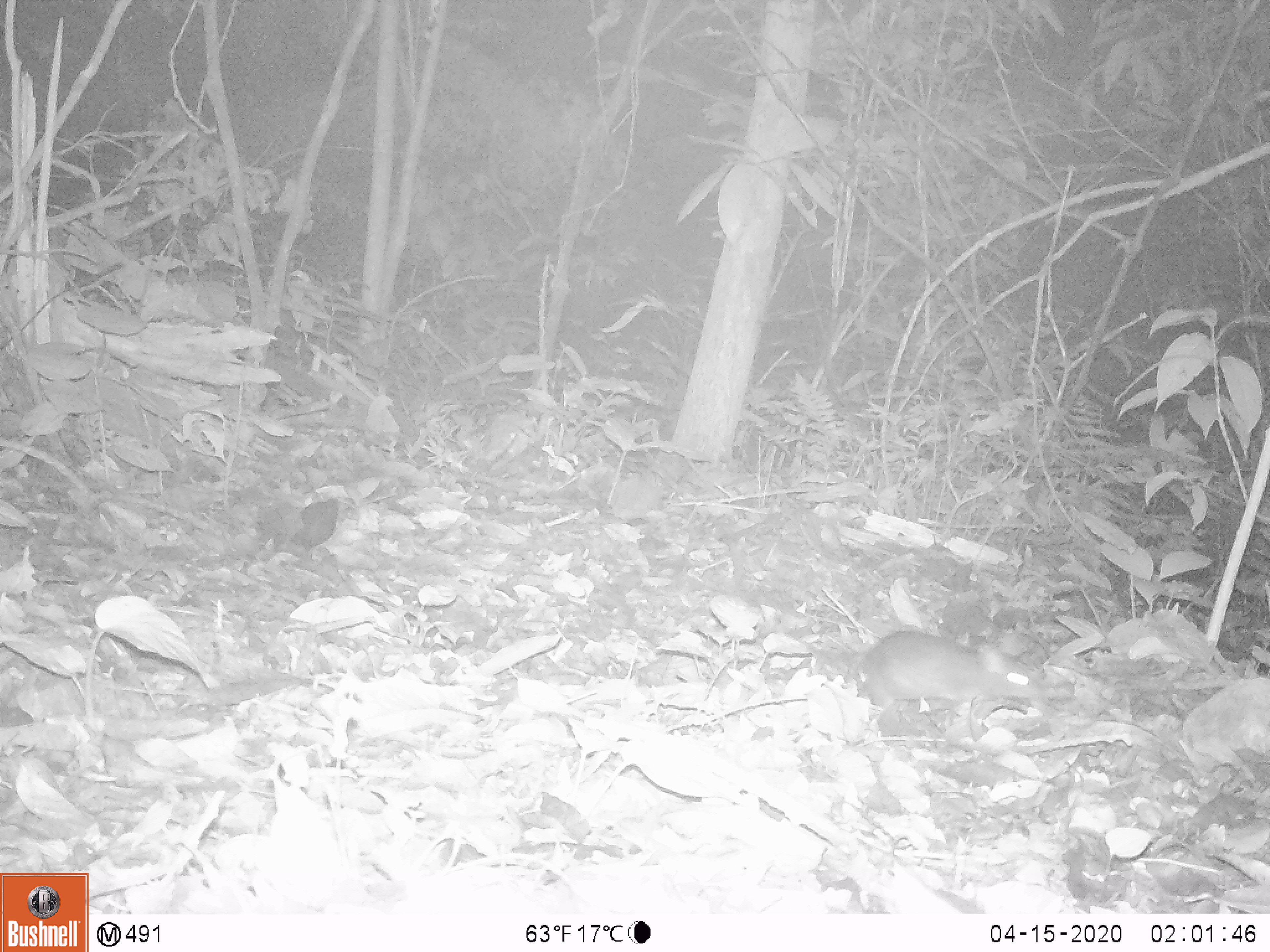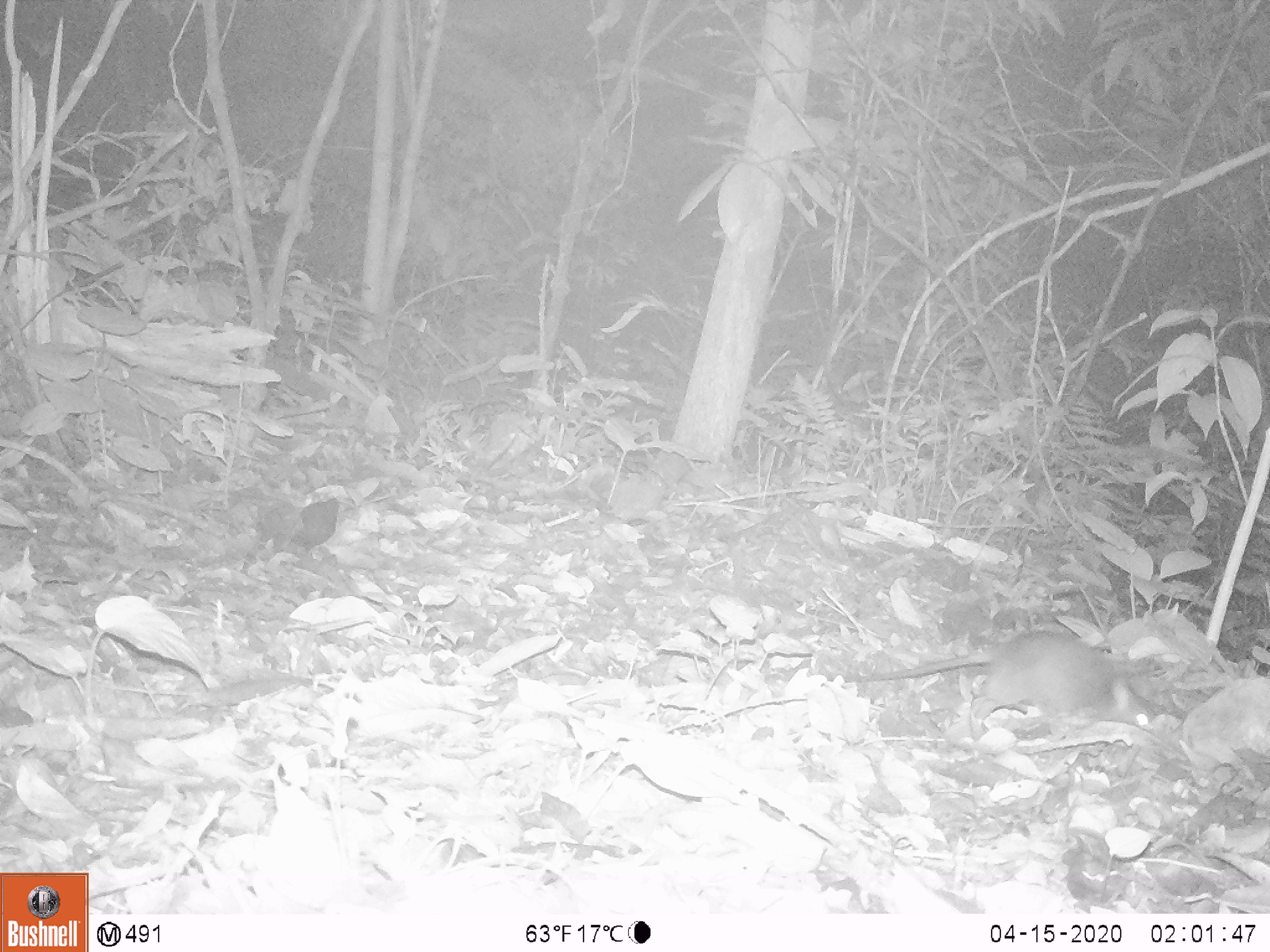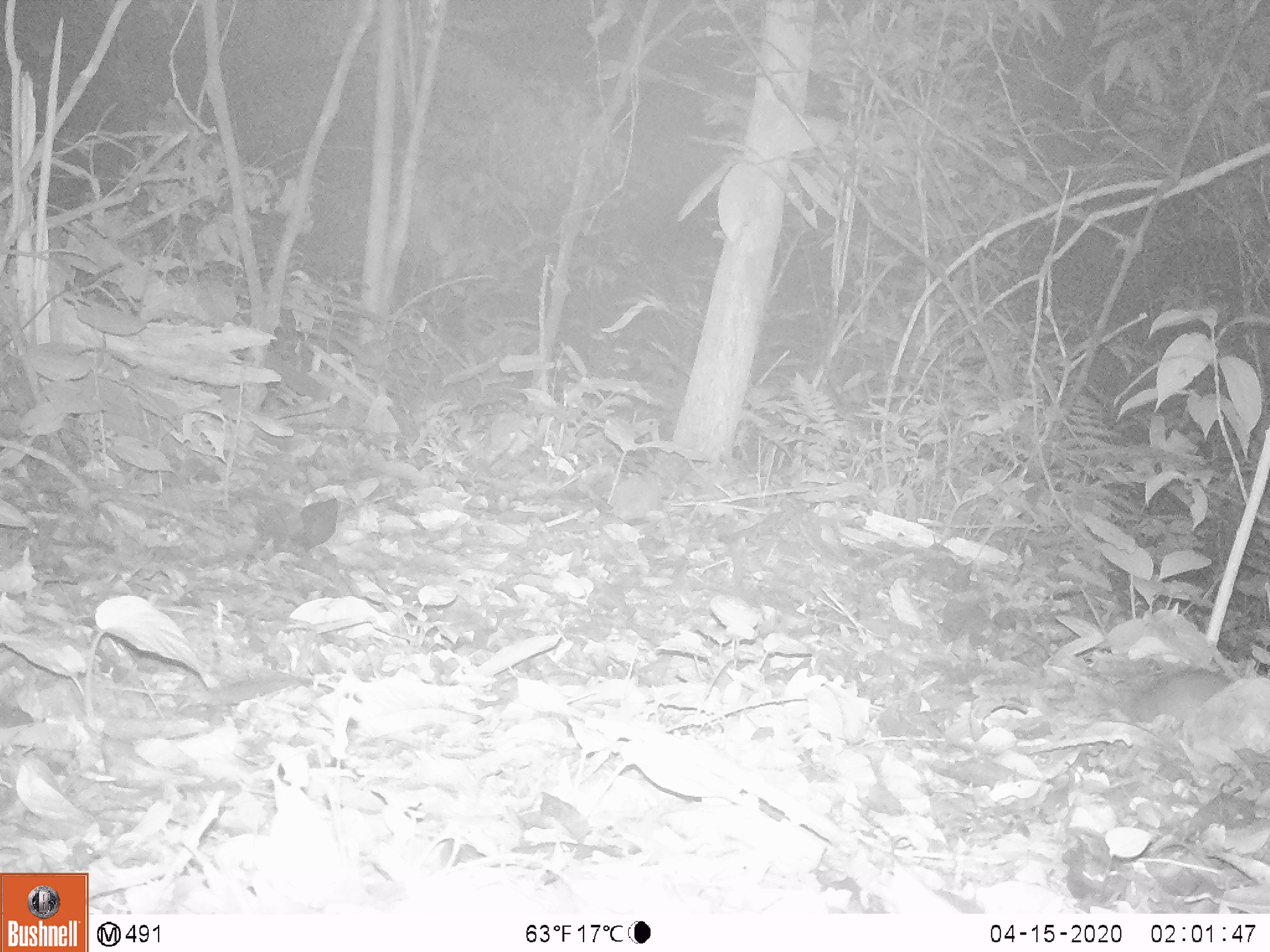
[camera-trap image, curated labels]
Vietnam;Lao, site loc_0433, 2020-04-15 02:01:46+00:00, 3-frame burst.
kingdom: Animalia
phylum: Chordata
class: Mammalia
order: Rodentia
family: Muridae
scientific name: Muridae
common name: old-world mice and rats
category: unidentified murid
Unidentified murid (old-world mice and rats) (Muridae). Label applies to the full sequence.